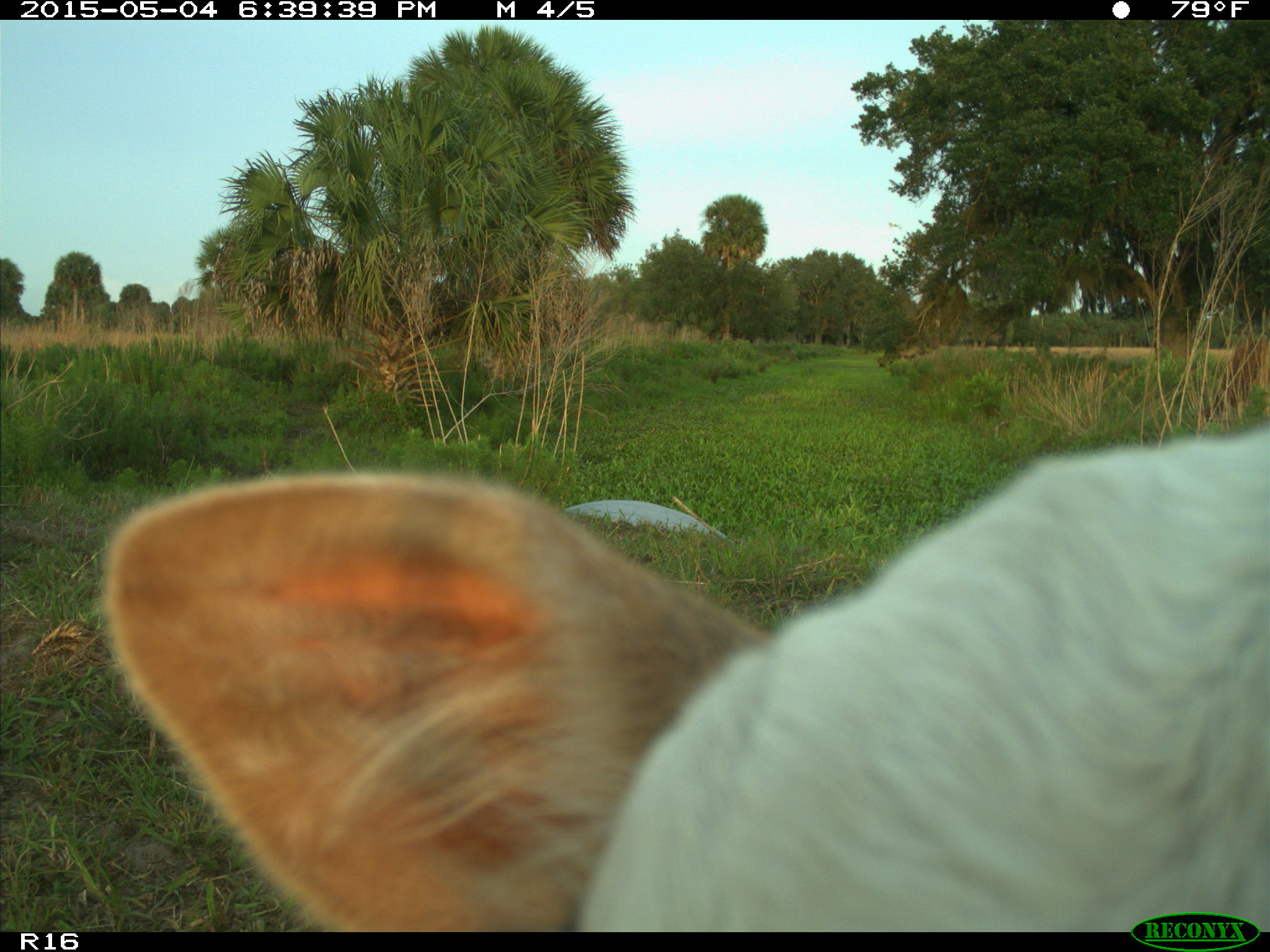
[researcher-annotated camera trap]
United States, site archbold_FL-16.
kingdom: Animalia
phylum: Chordata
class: Mammalia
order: Artiodactyla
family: Bovidae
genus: Bos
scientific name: Bos taurus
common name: domestic cow